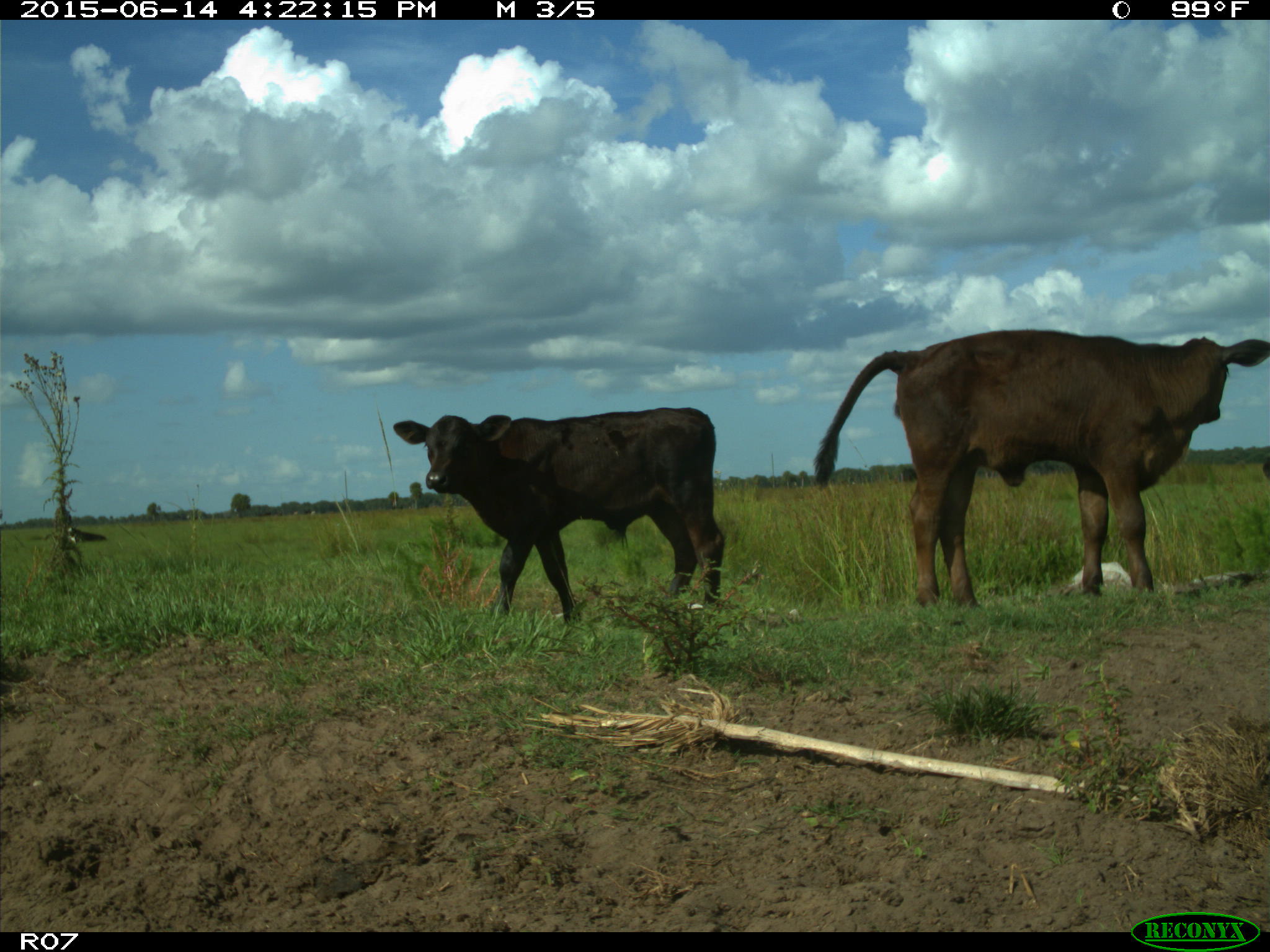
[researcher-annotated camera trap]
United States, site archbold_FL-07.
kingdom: Animalia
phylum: Chordata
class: Mammalia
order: Artiodactyla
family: Bovidae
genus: Bos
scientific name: Bos taurus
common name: domestic cow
Bos taurus (domestic cow).